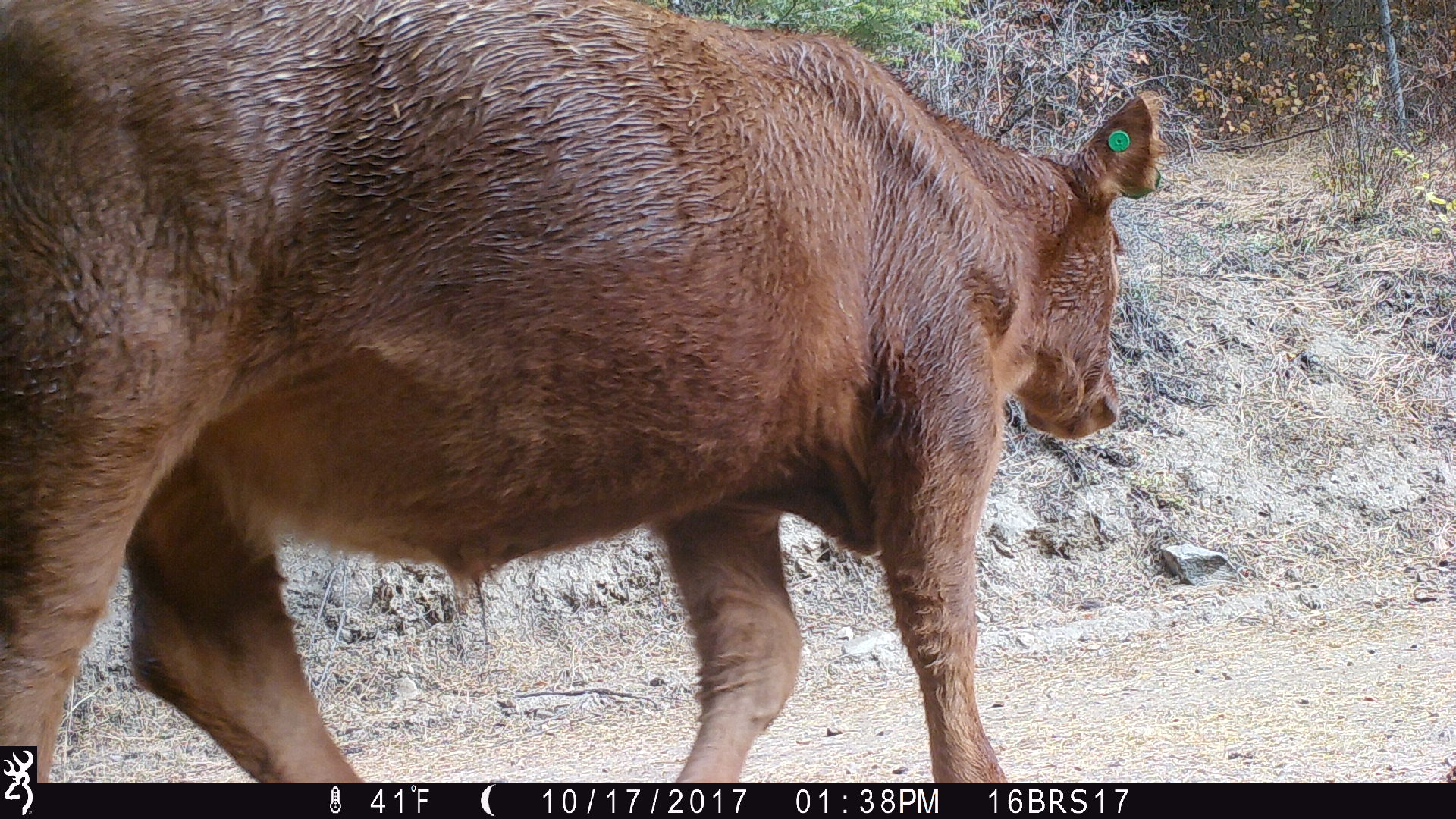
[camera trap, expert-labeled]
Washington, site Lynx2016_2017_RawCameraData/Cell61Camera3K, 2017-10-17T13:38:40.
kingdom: Animalia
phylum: Chordata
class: Mammalia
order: Artiodactyla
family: Bovidae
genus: Bos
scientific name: Bos taurus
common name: domestic cattle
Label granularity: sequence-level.